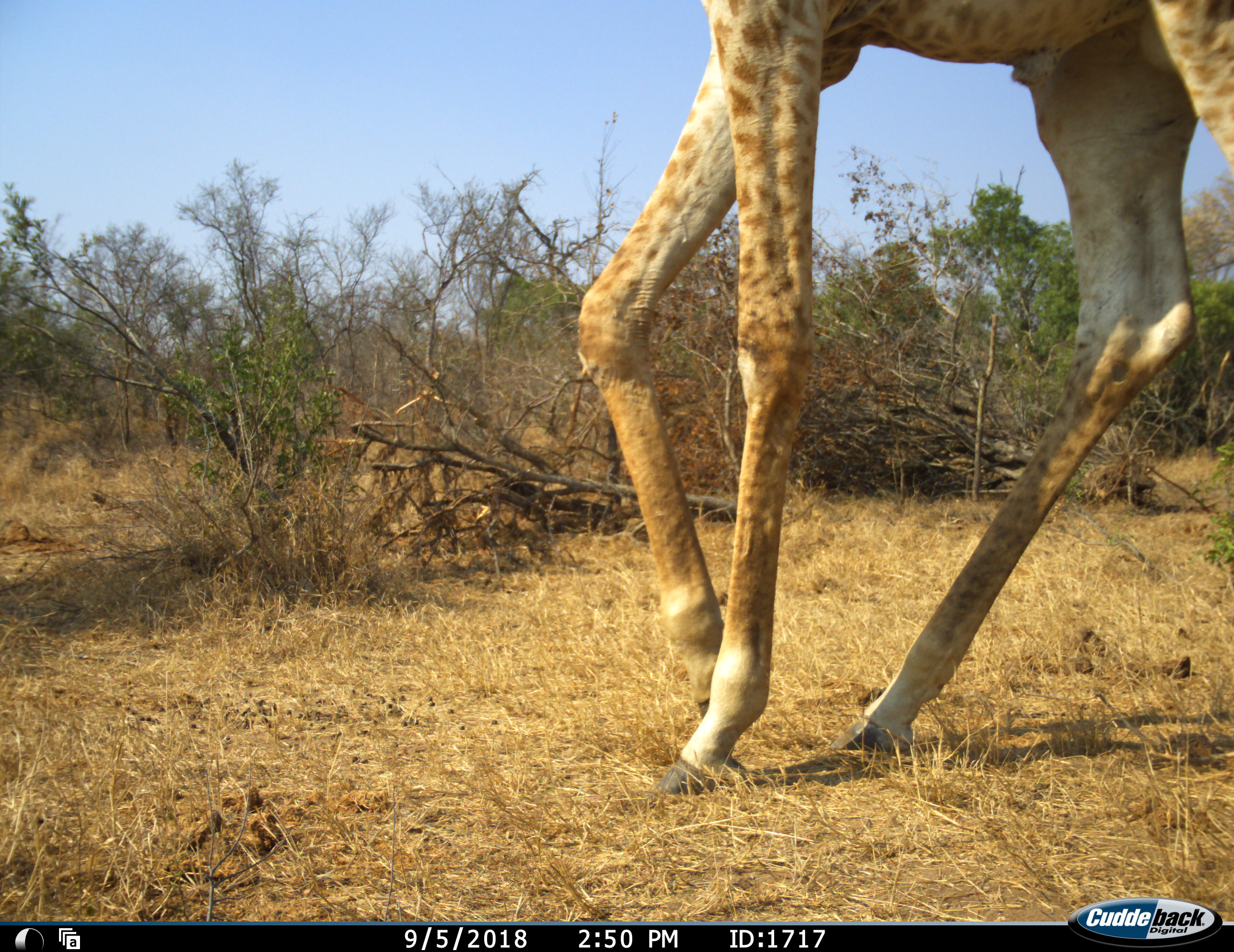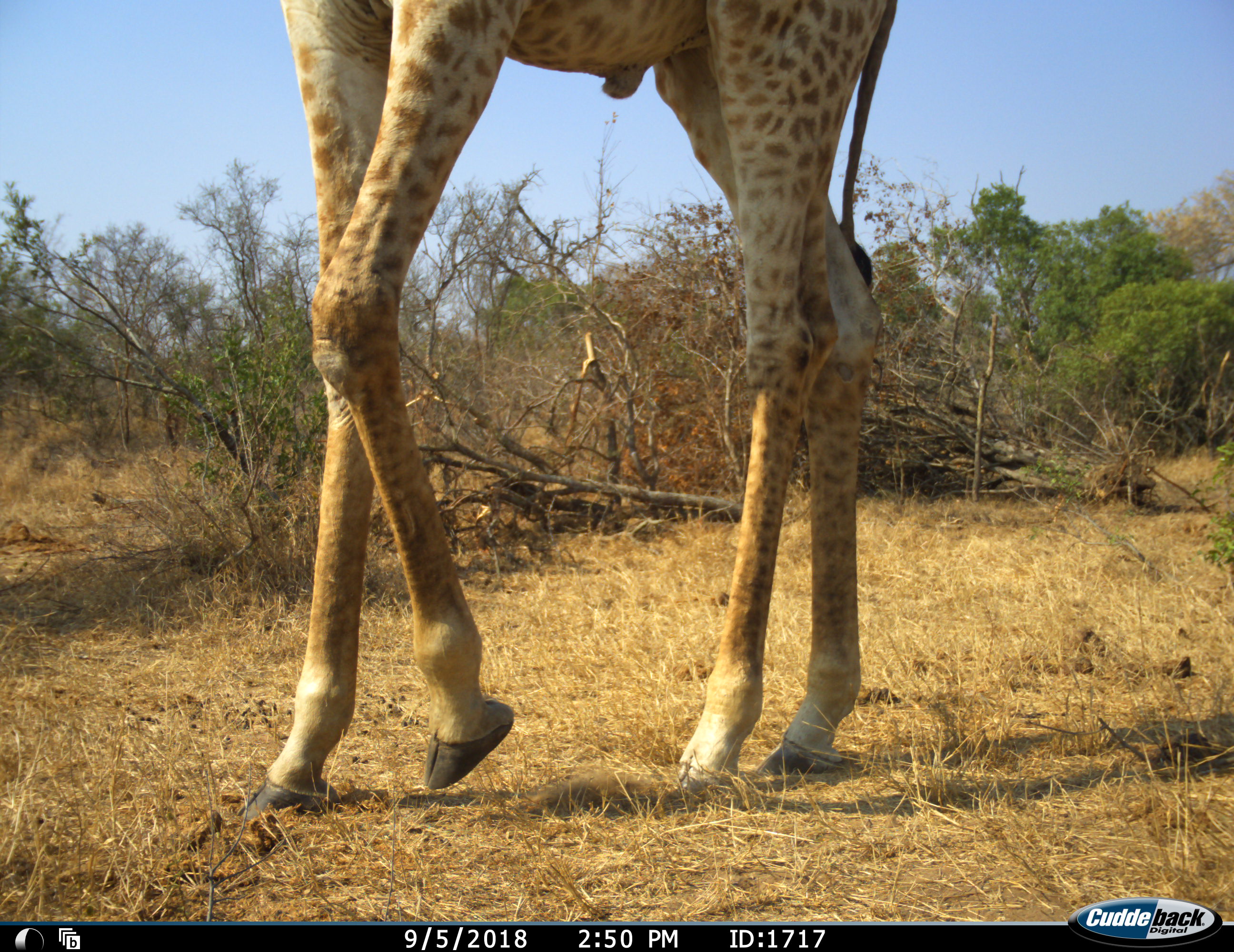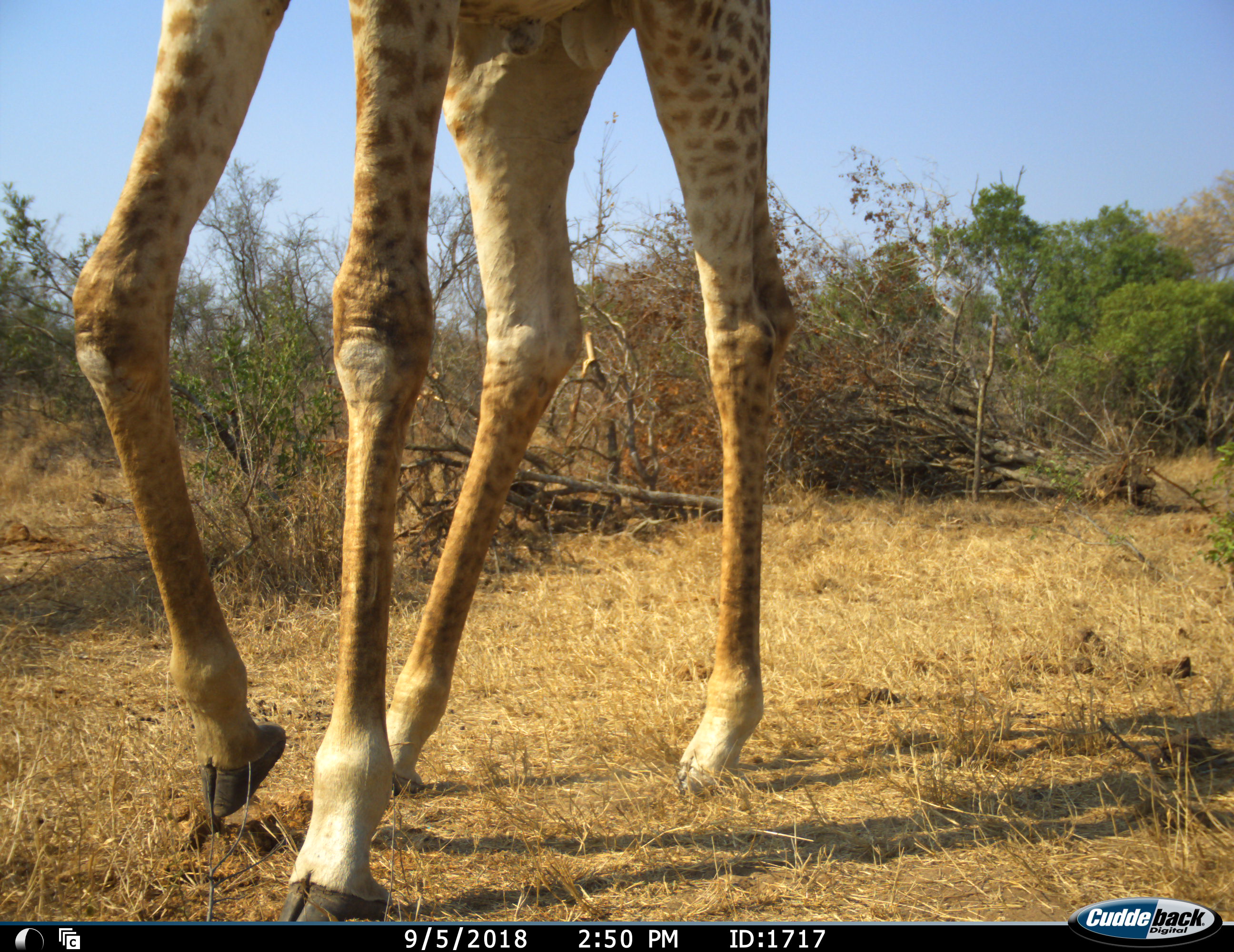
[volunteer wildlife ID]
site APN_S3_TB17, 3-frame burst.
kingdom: Animalia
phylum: Chordata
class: Mammalia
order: Artiodactyla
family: Giraffidae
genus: Giraffa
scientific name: Giraffa camelopardalis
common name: giraffe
Giraffe (Giraffa camelopardalis), count 1. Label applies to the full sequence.